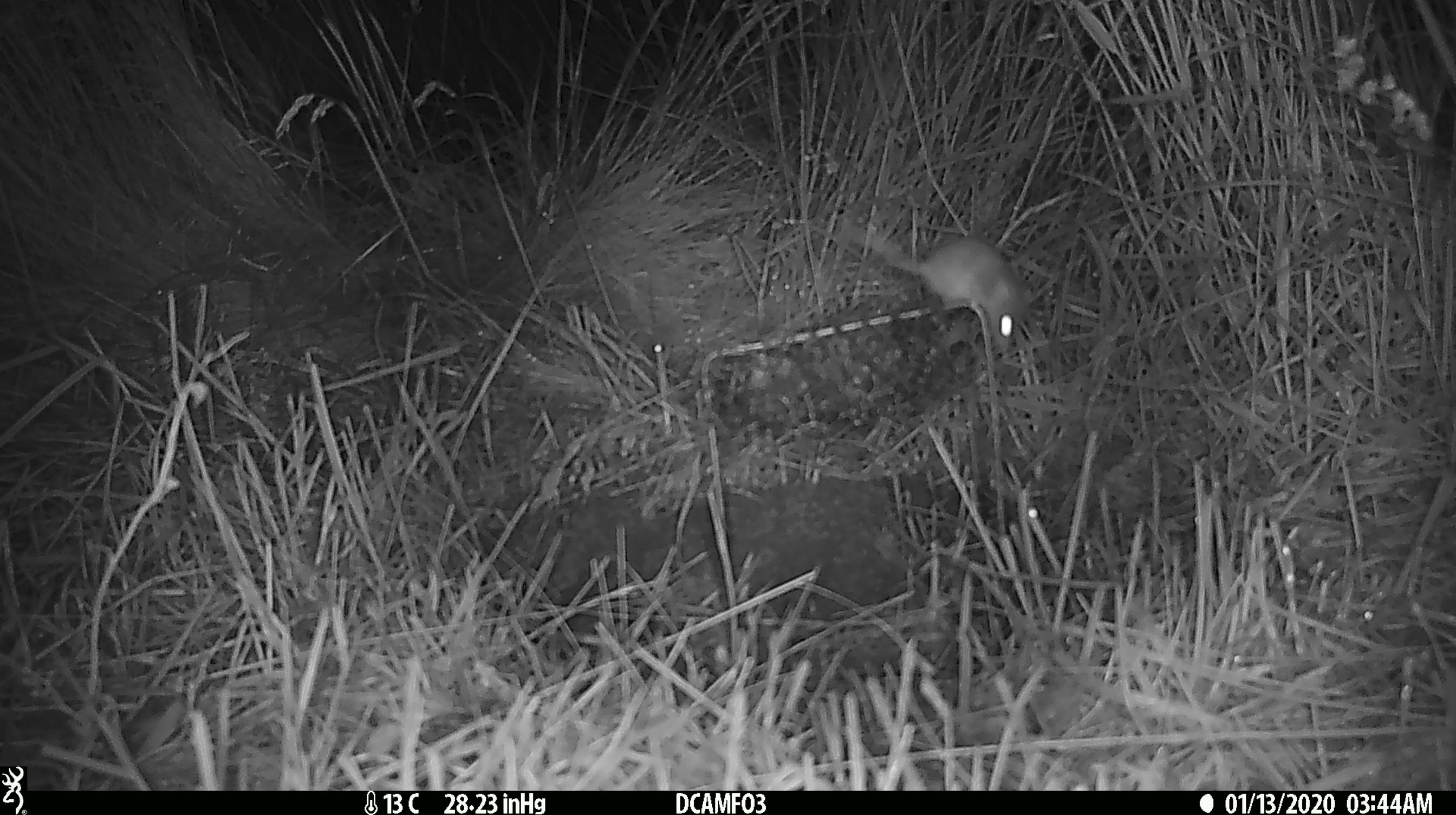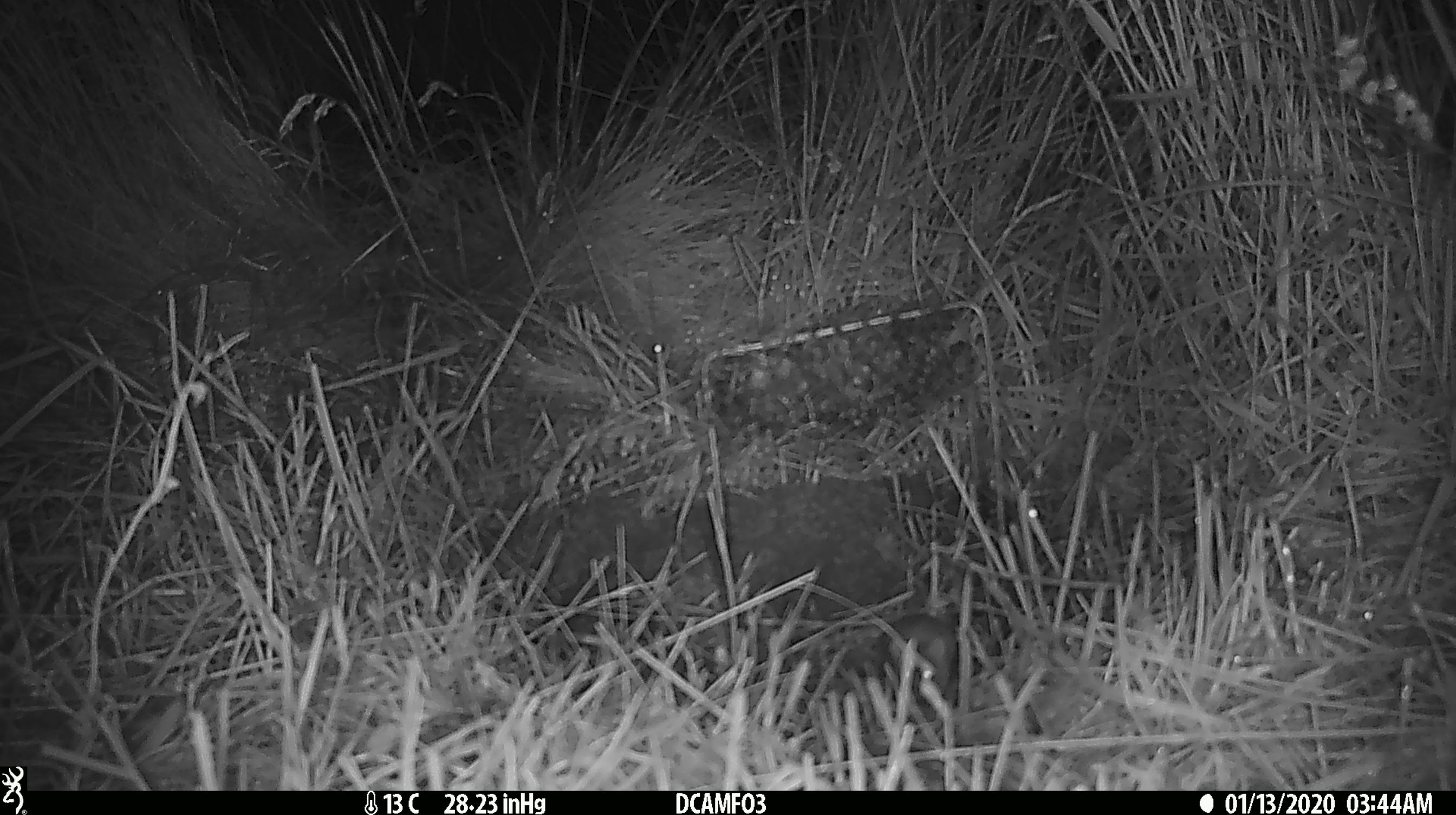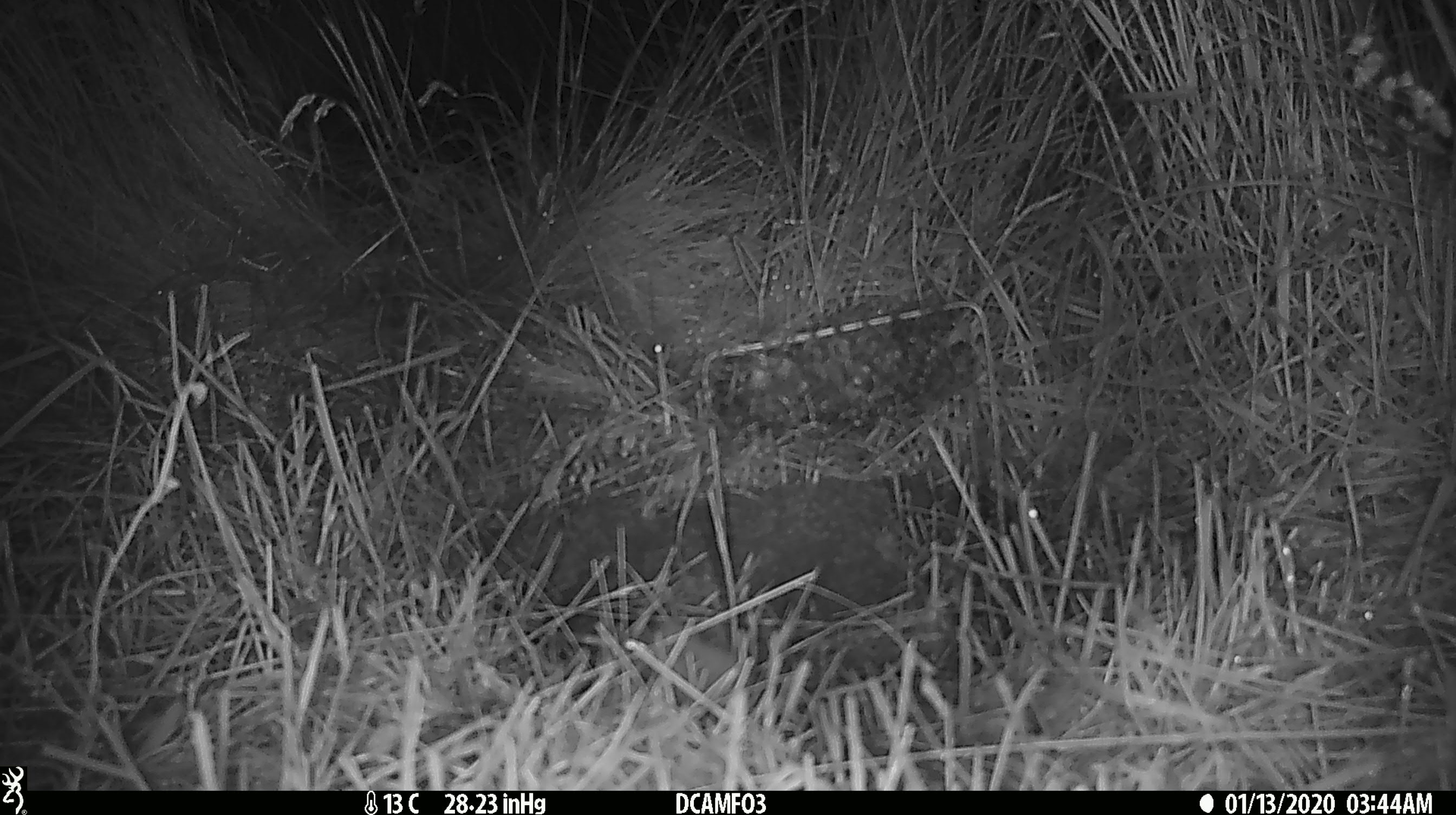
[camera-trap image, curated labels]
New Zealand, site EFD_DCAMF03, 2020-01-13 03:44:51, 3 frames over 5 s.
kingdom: Animalia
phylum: Chordata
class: Mammalia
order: Rodentia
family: Muridae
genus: Mus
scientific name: Mus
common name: mouse